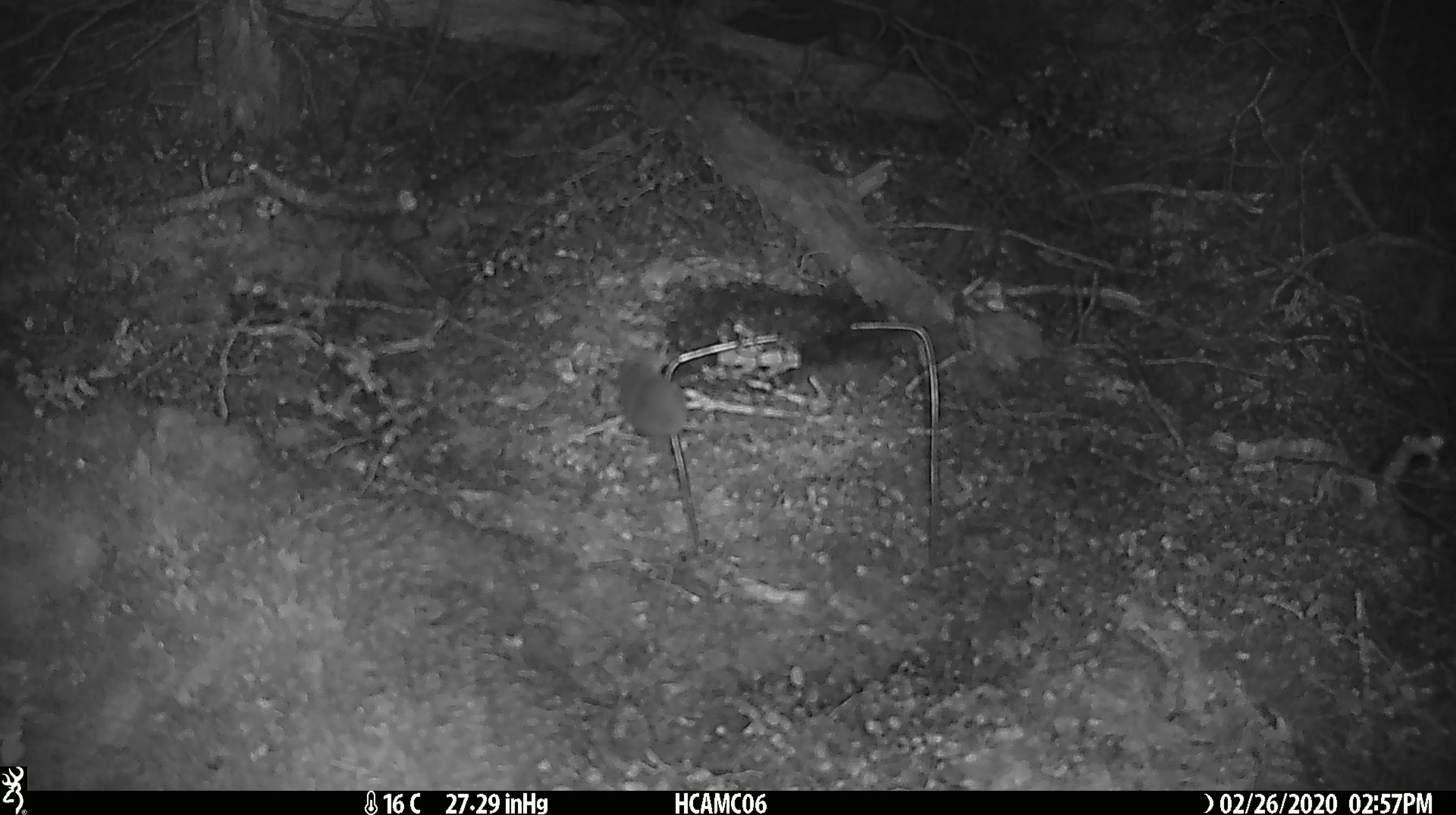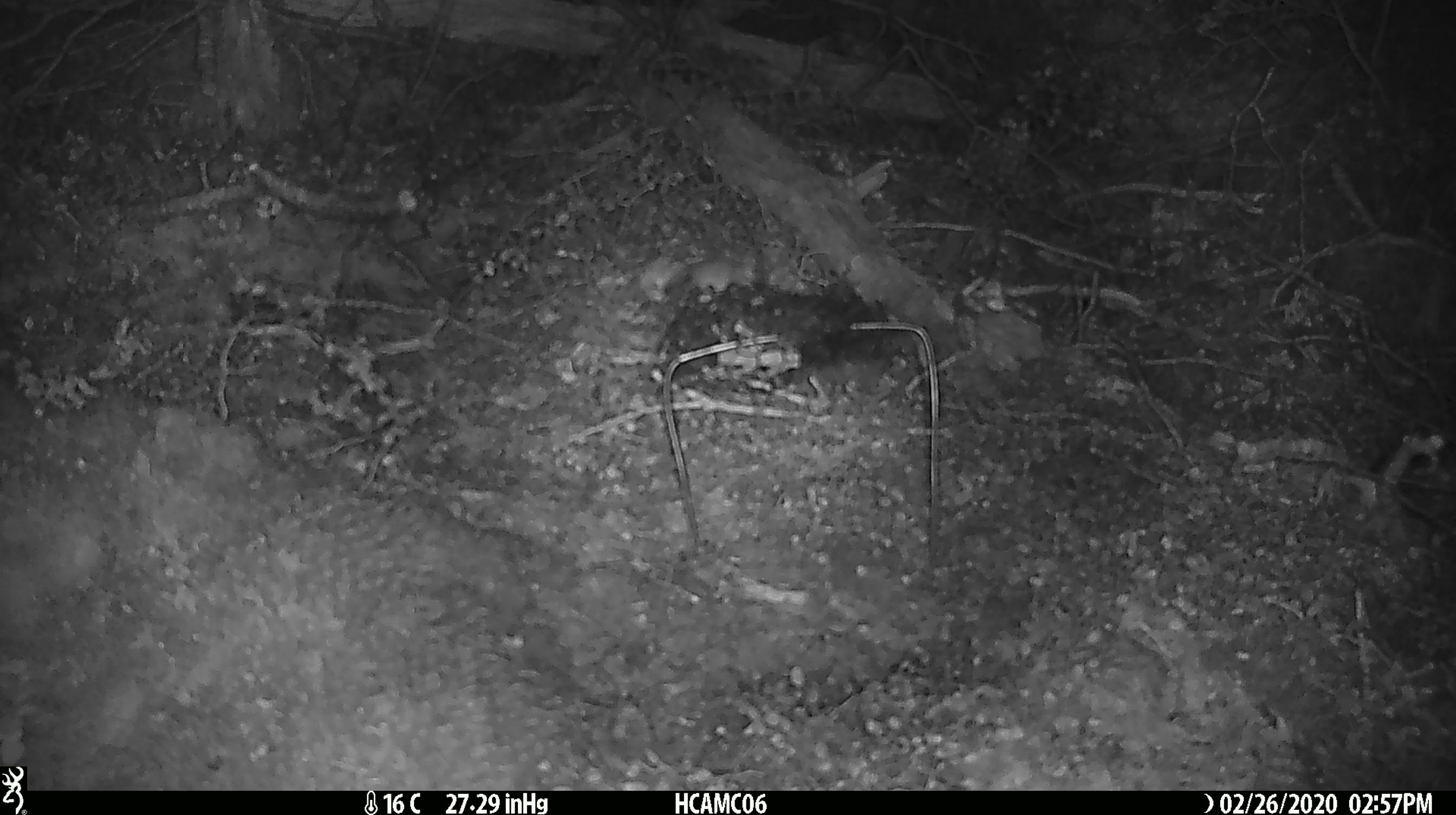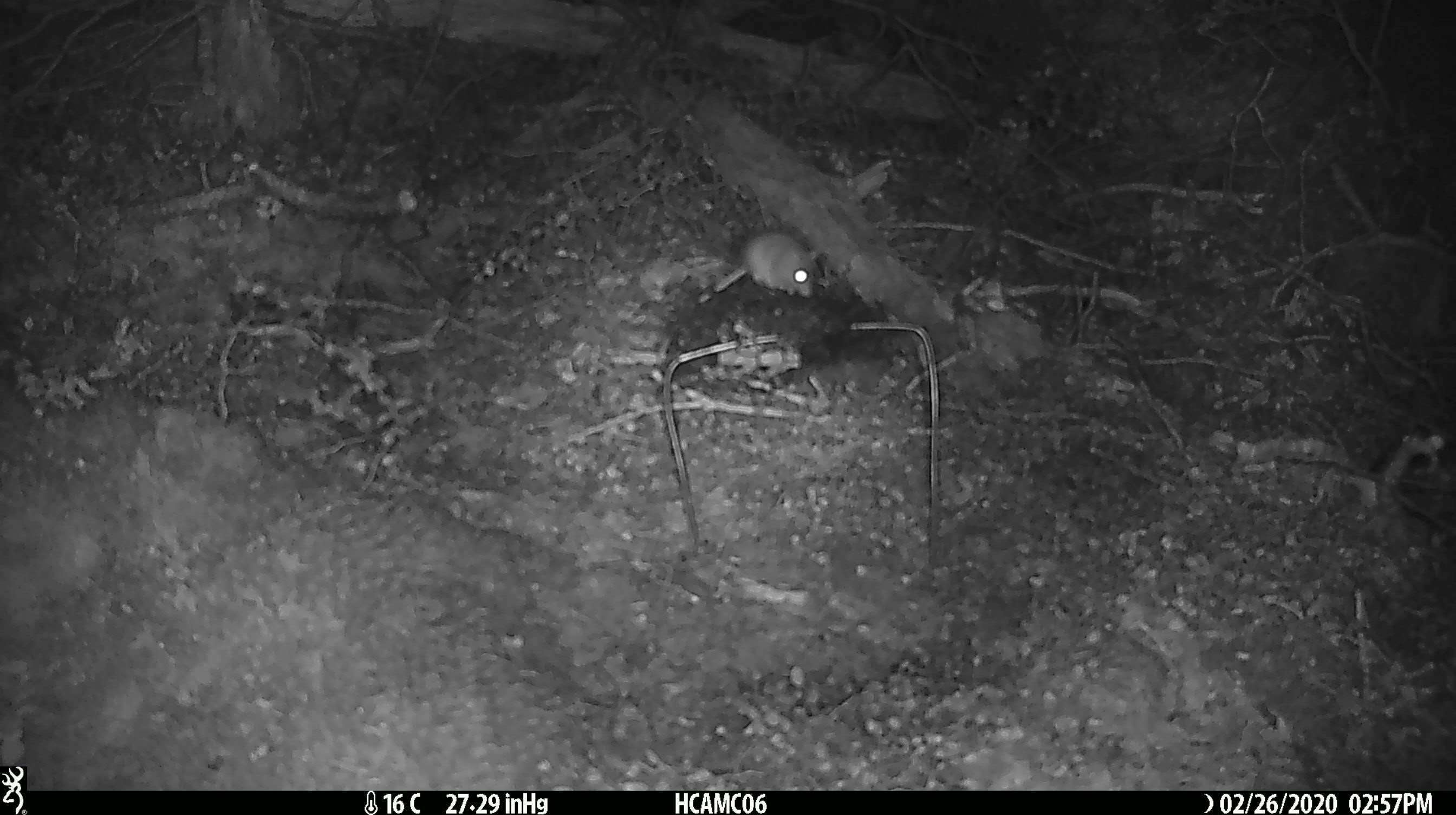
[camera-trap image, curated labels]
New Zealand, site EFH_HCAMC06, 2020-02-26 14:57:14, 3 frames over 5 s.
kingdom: Animalia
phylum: Chordata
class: Mammalia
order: Rodentia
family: Muridae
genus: Mus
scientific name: Mus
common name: mouse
Mouse (Mus).